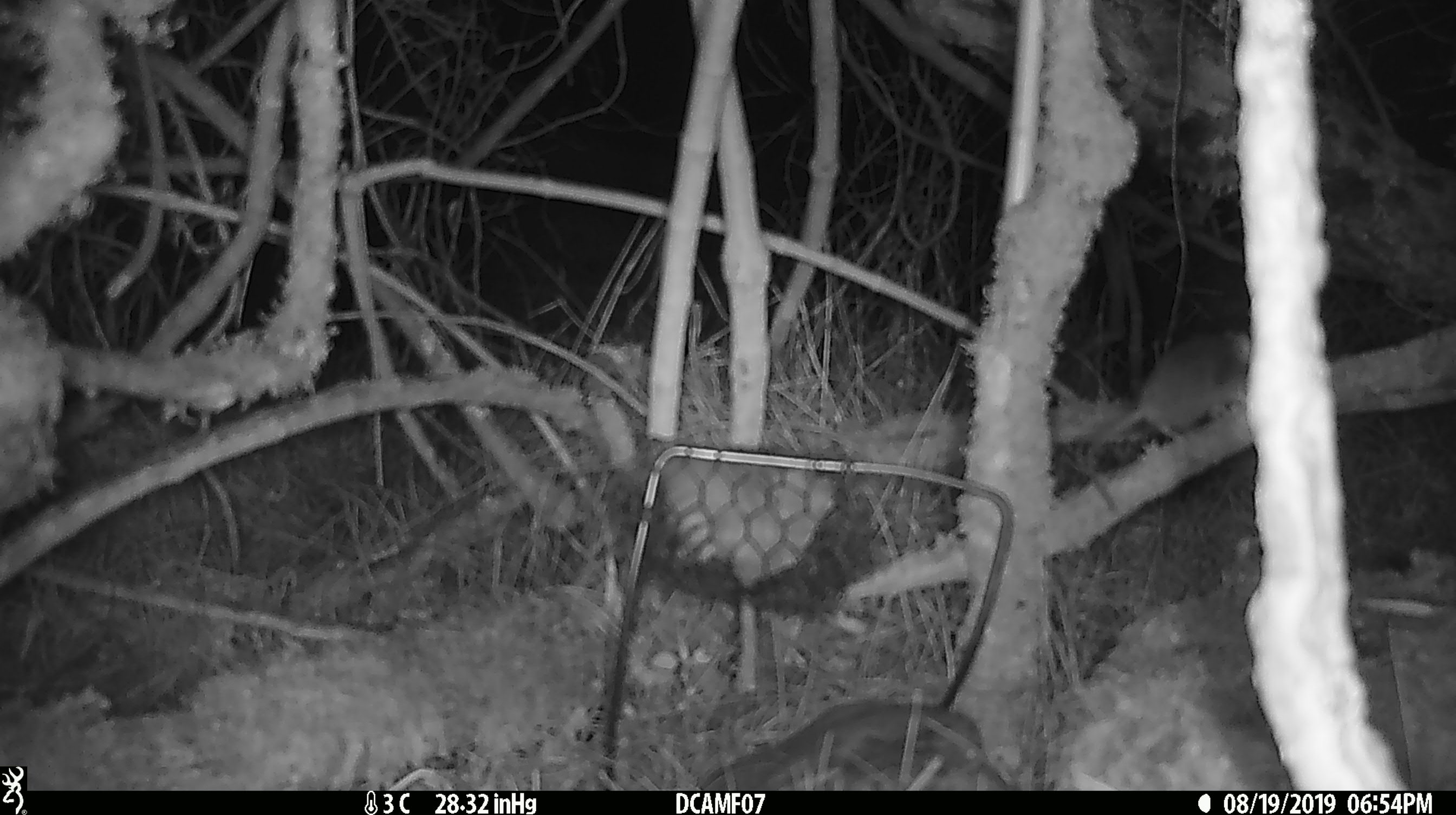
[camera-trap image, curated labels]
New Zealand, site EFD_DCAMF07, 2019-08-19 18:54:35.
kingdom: Animalia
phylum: Chordata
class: Mammalia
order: Rodentia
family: Muridae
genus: Mus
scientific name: Mus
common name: mouse